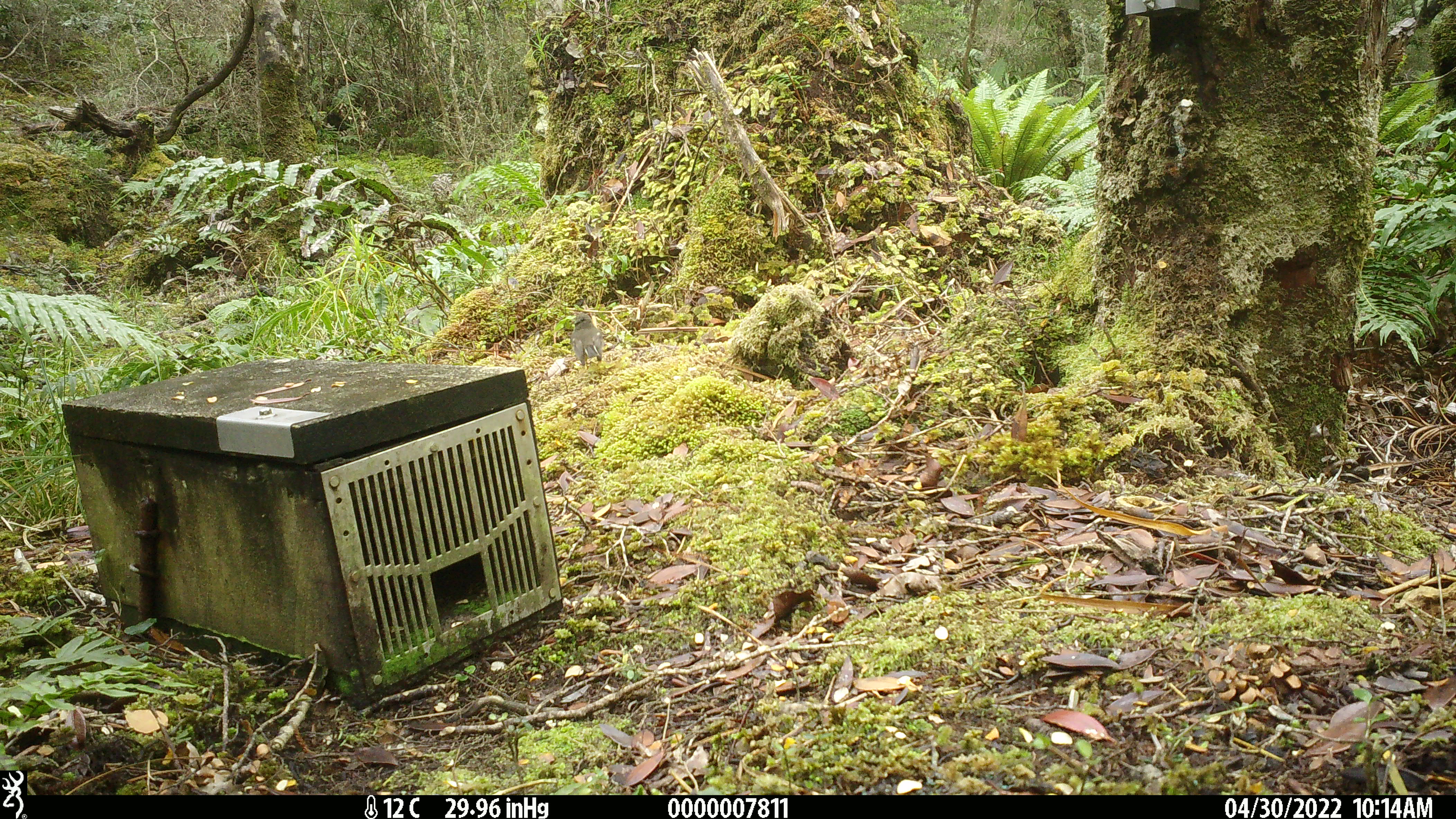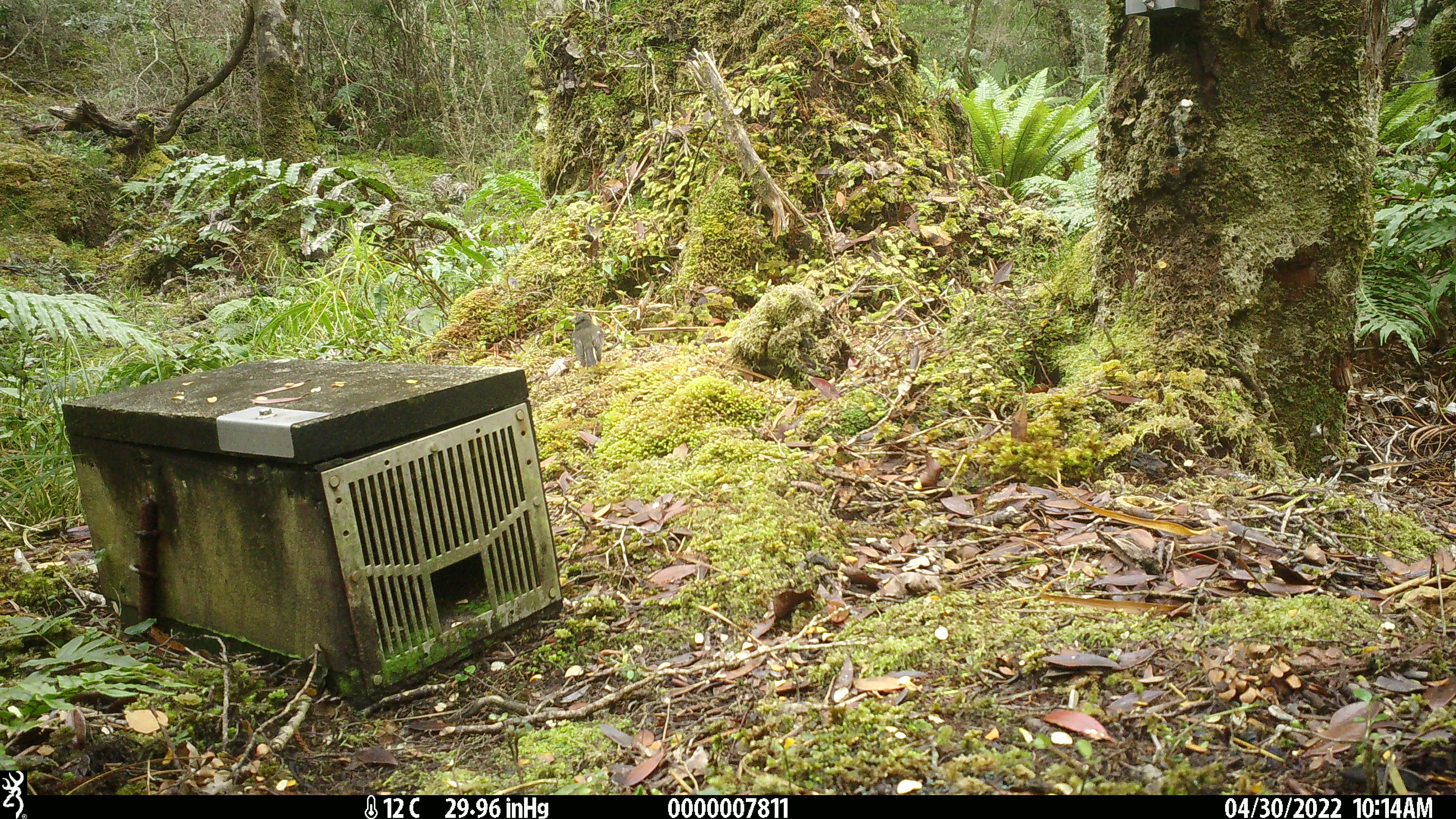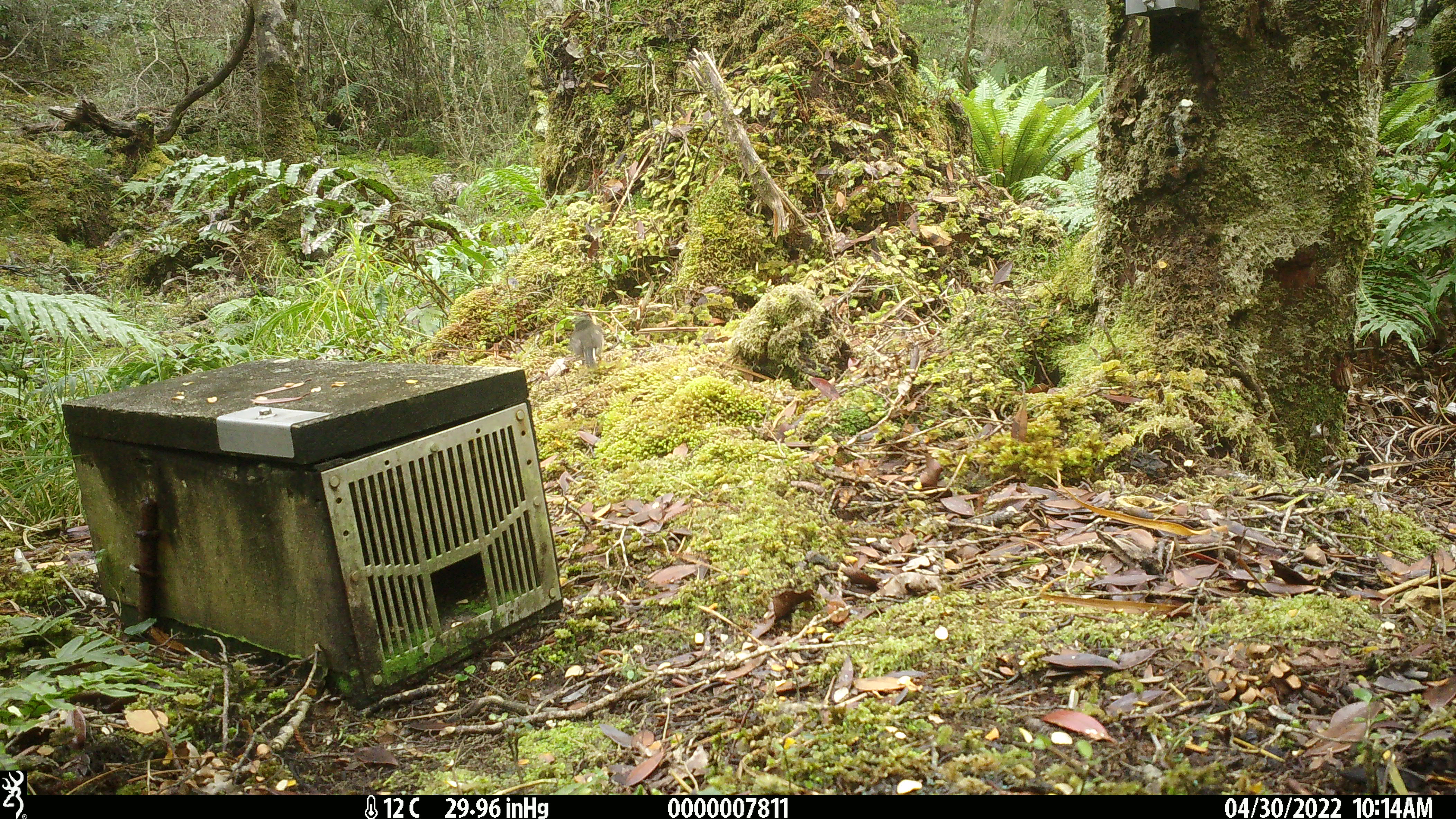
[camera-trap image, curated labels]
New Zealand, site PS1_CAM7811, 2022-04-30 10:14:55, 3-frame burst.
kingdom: Animalia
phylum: Chordata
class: Aves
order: Passeriformes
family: Petroicidae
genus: Petroica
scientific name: Petroica macrocephala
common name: tomtit